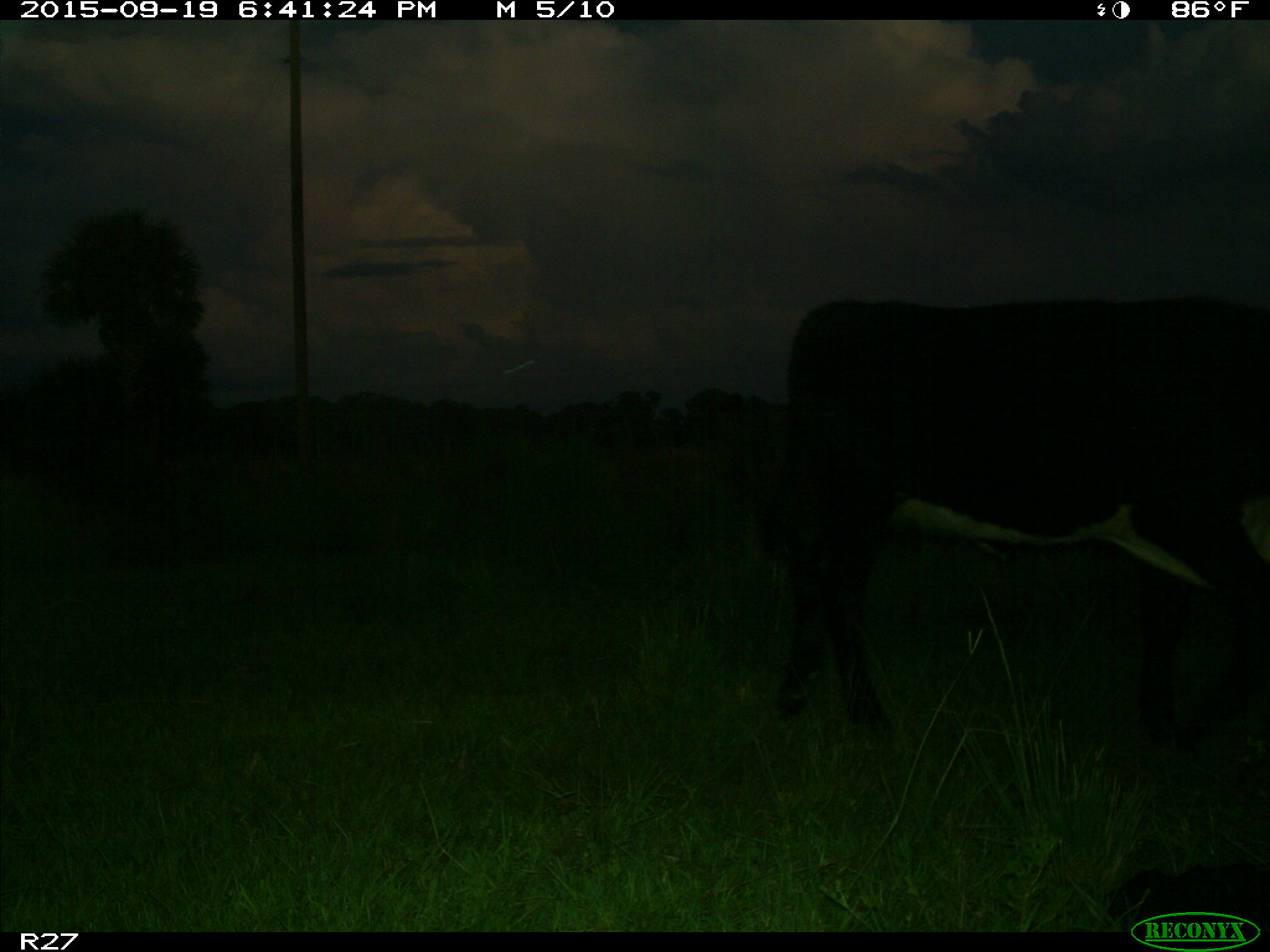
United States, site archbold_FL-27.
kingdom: Animalia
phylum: Chordata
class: Mammalia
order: Artiodactyla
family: Bovidae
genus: Bos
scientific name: Bos taurus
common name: domestic cow